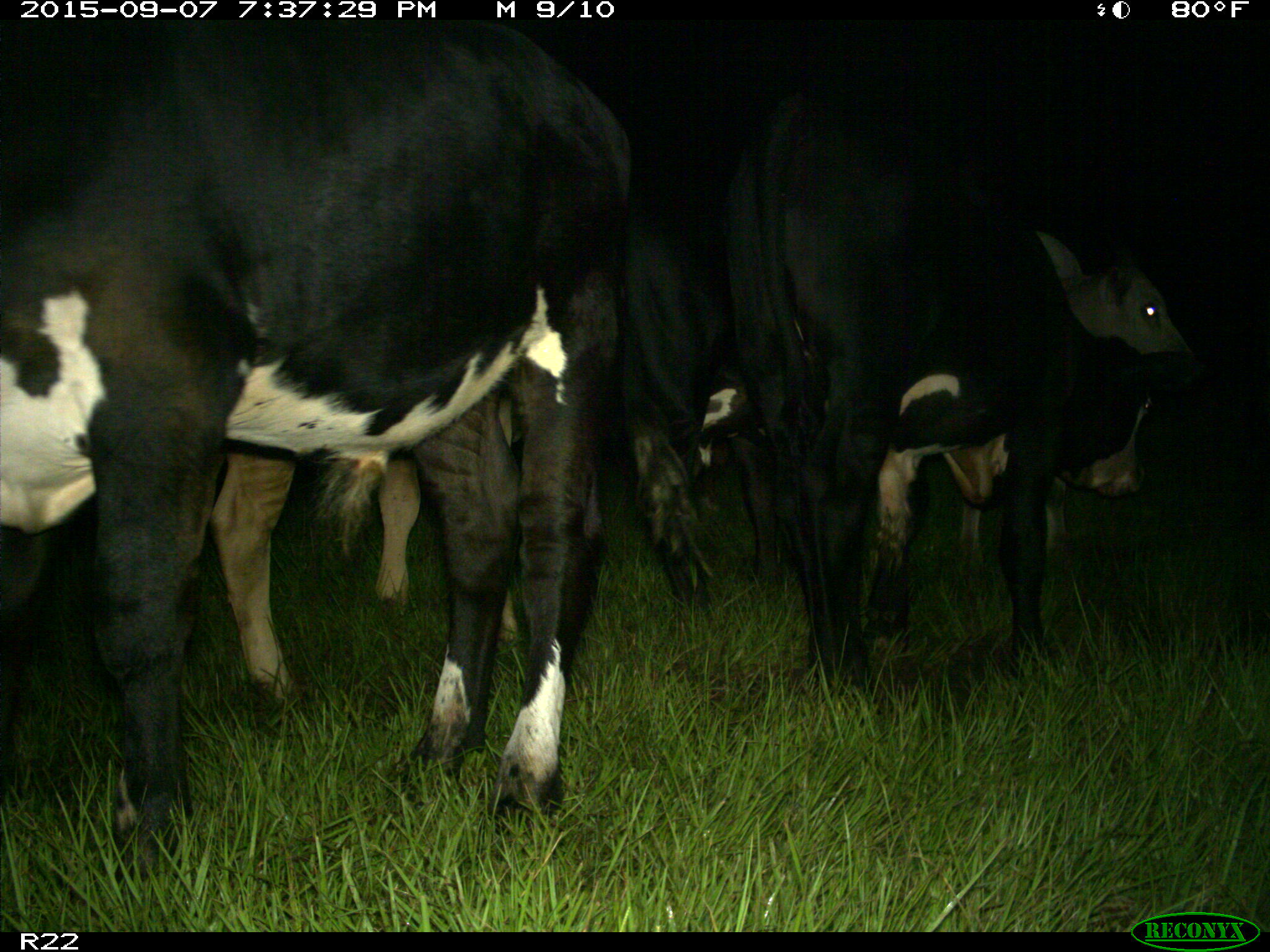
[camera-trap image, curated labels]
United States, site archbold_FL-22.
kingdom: Animalia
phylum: Chordata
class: Mammalia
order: Artiodactyla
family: Bovidae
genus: Bos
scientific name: Bos taurus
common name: domestic cow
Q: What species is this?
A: Bos taurus (domestic cow).